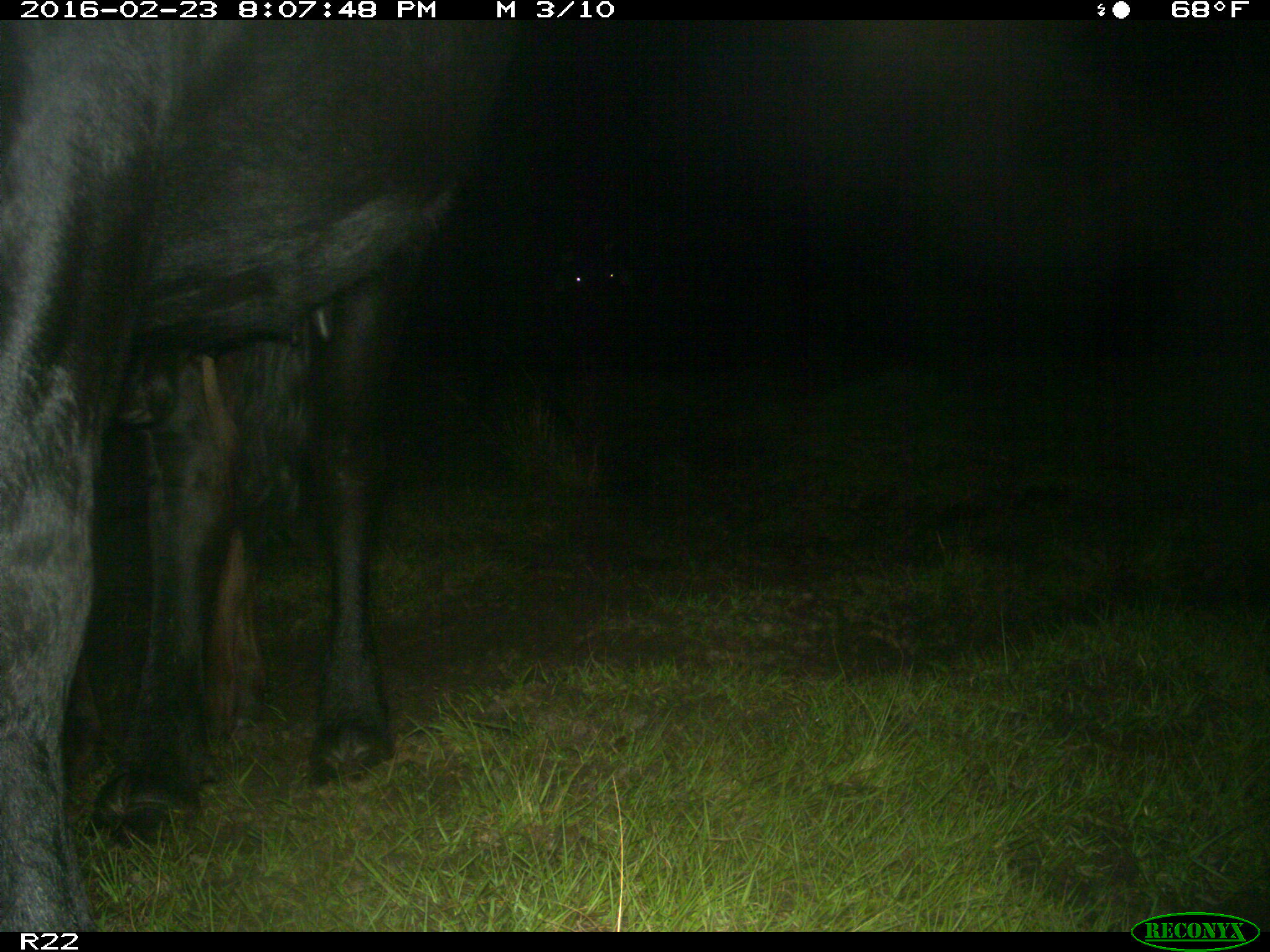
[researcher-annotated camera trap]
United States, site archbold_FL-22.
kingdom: Animalia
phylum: Chordata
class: Mammalia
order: Artiodactyla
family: Bovidae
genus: Bos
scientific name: Bos taurus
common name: domestic cow